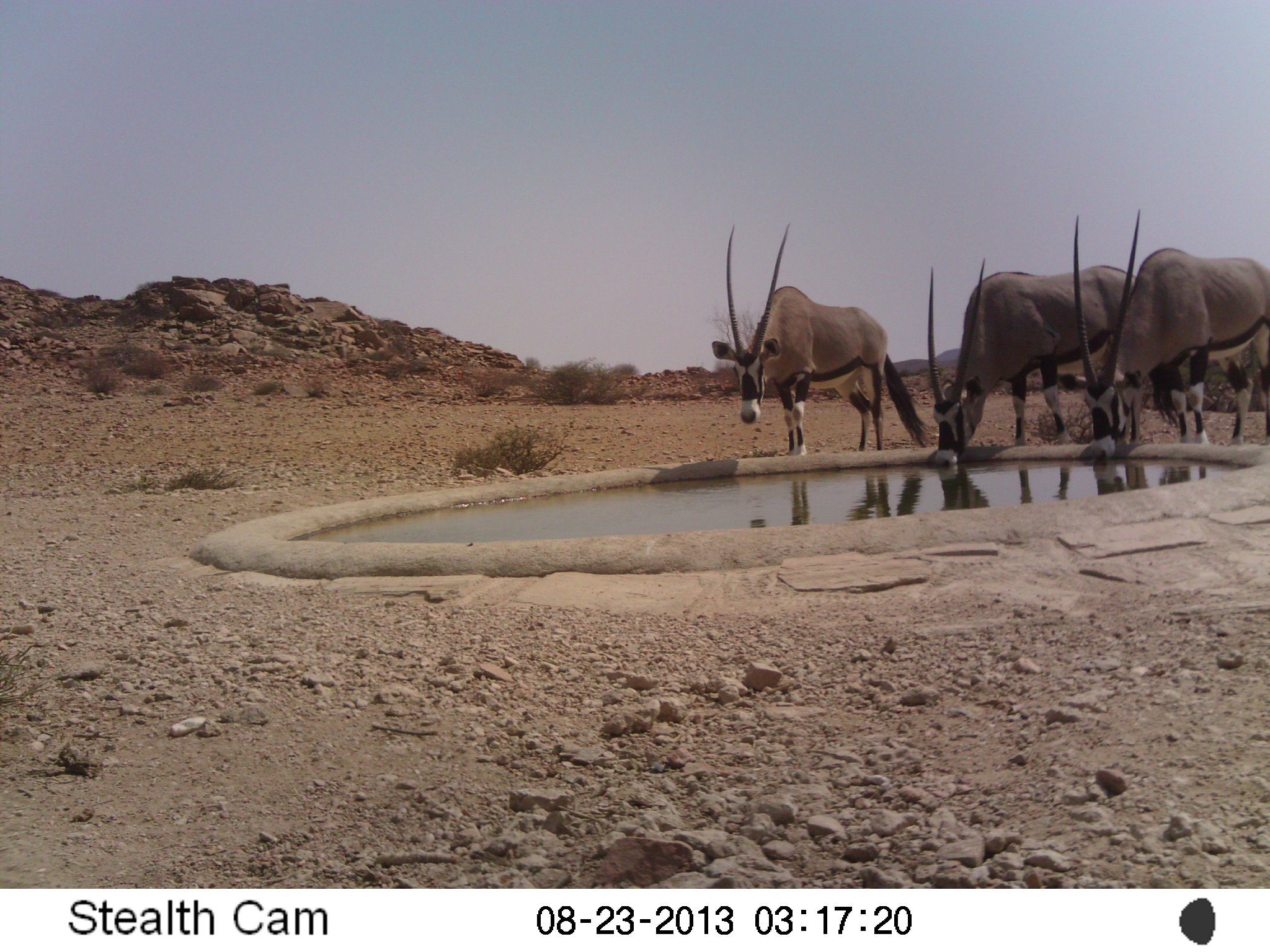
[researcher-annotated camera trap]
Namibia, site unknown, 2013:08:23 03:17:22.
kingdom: Animalia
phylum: Chordata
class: Mammalia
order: Artiodactyla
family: Bovidae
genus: Oryx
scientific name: Oryx gazella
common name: gemsbok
Oryx gazella (gemsbok).